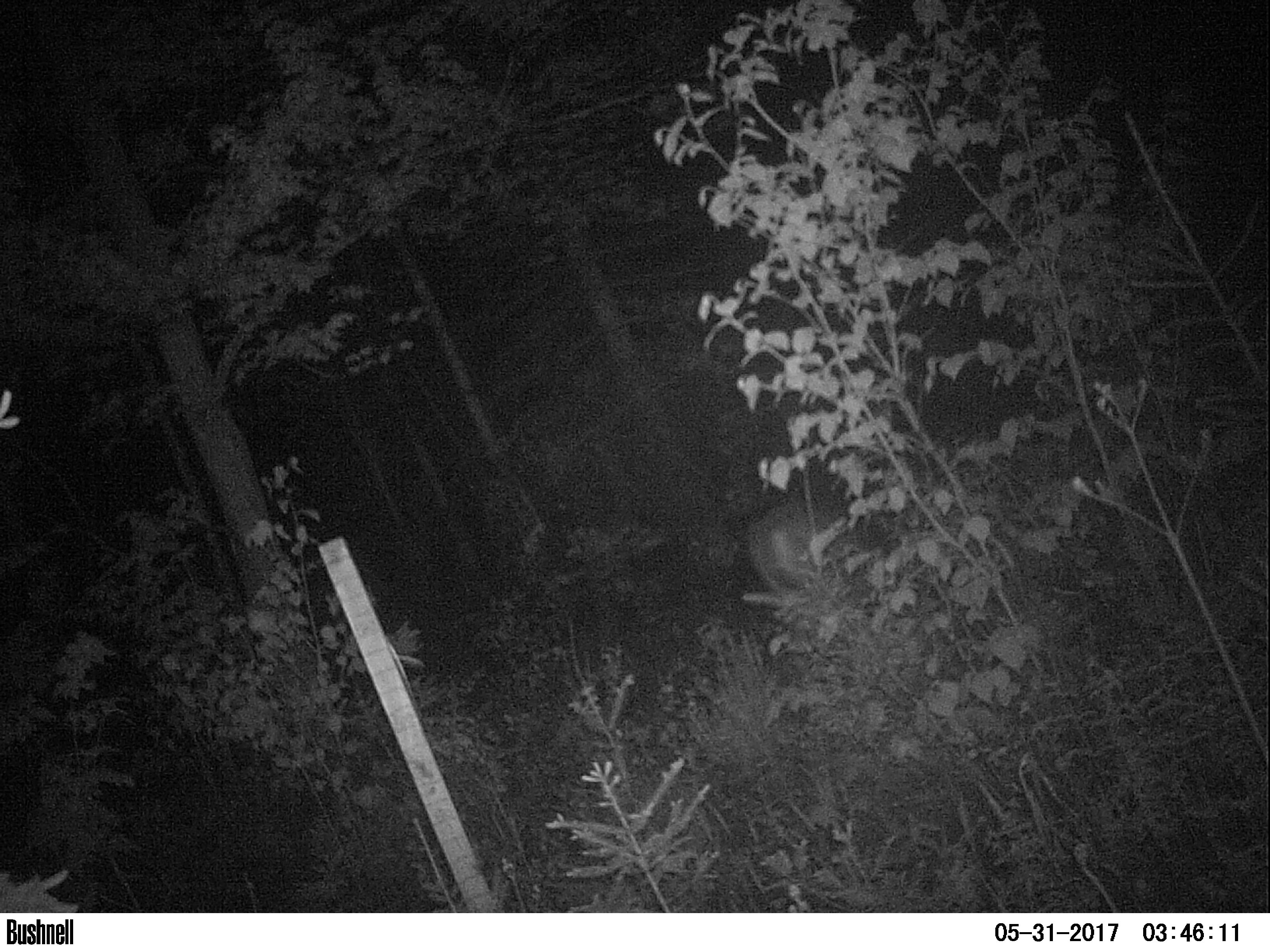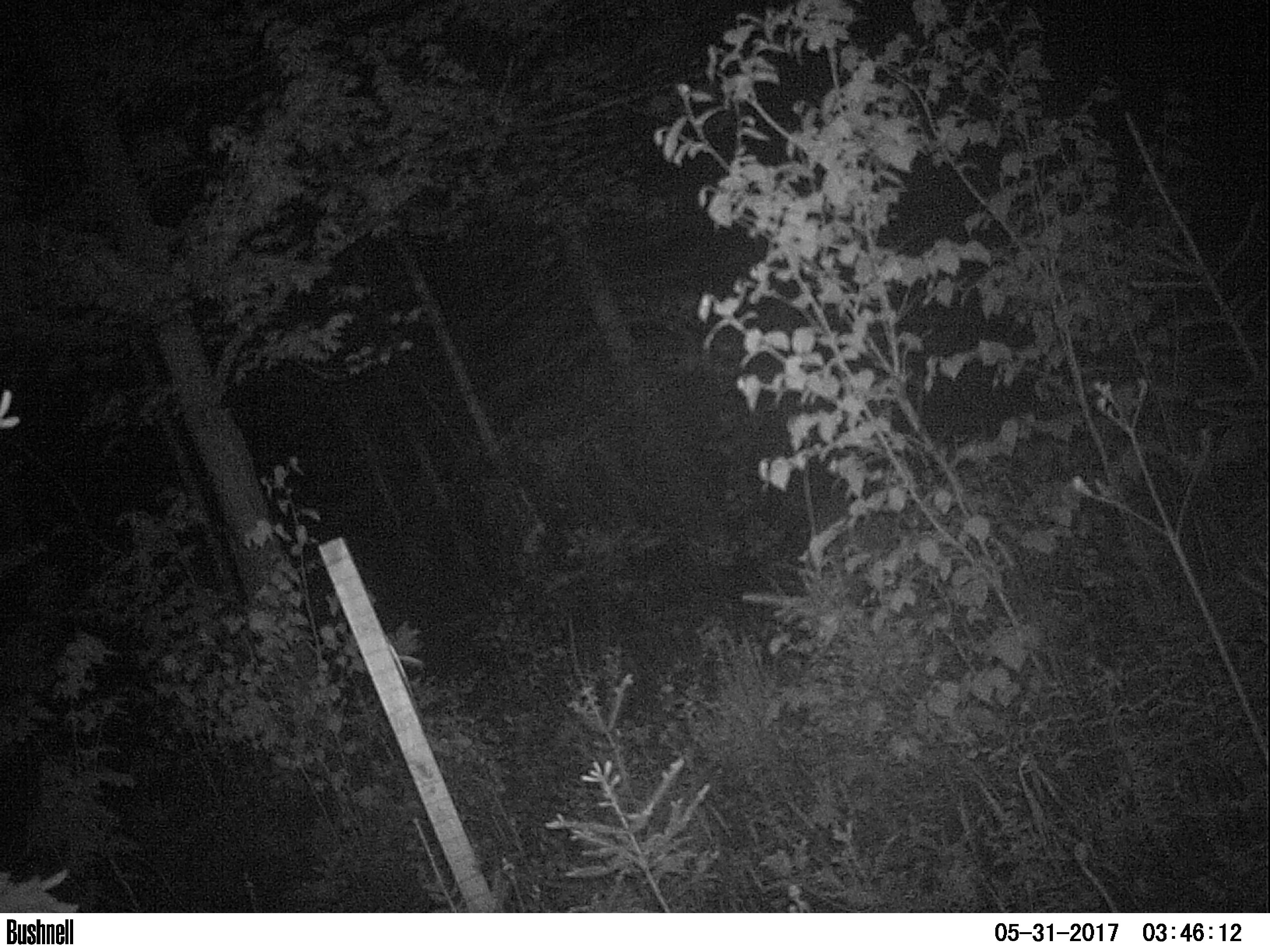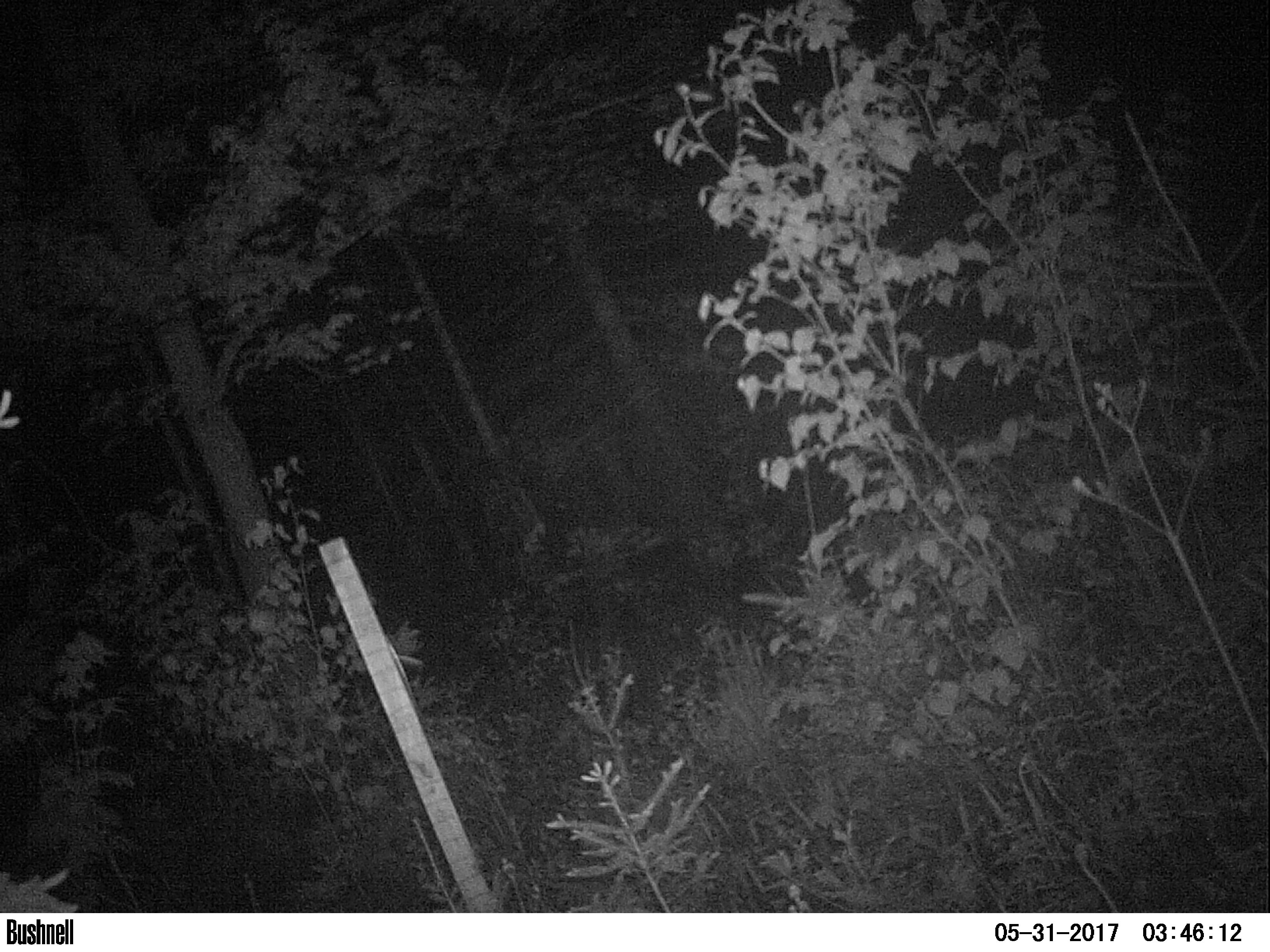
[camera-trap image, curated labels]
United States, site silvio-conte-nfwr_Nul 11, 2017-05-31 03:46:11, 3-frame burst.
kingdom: Animalia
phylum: Chordata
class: Mammalia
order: Artiodactyla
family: Cervidae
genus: Odocoileus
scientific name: Odocoileus virginianus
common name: white-tailed deer